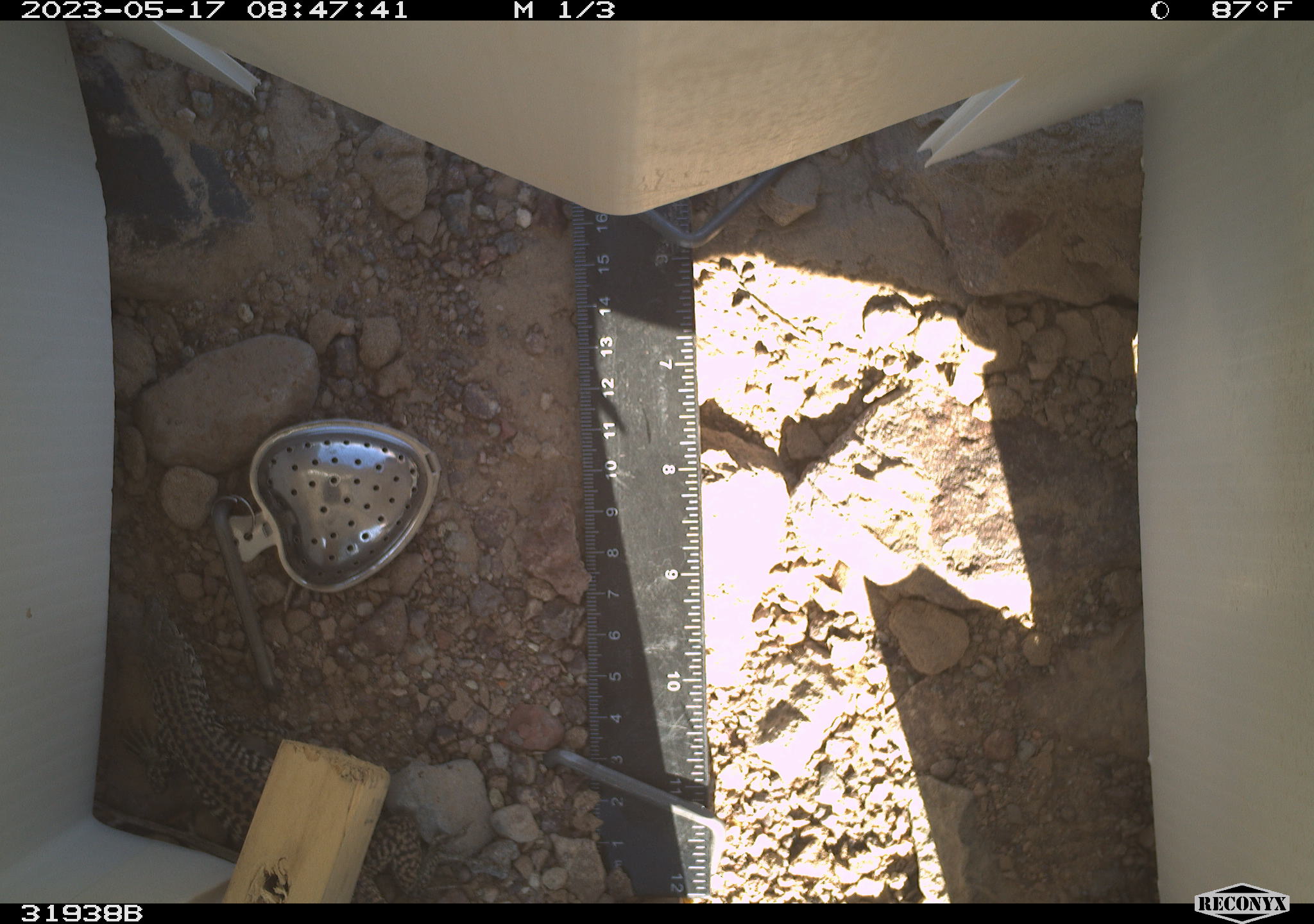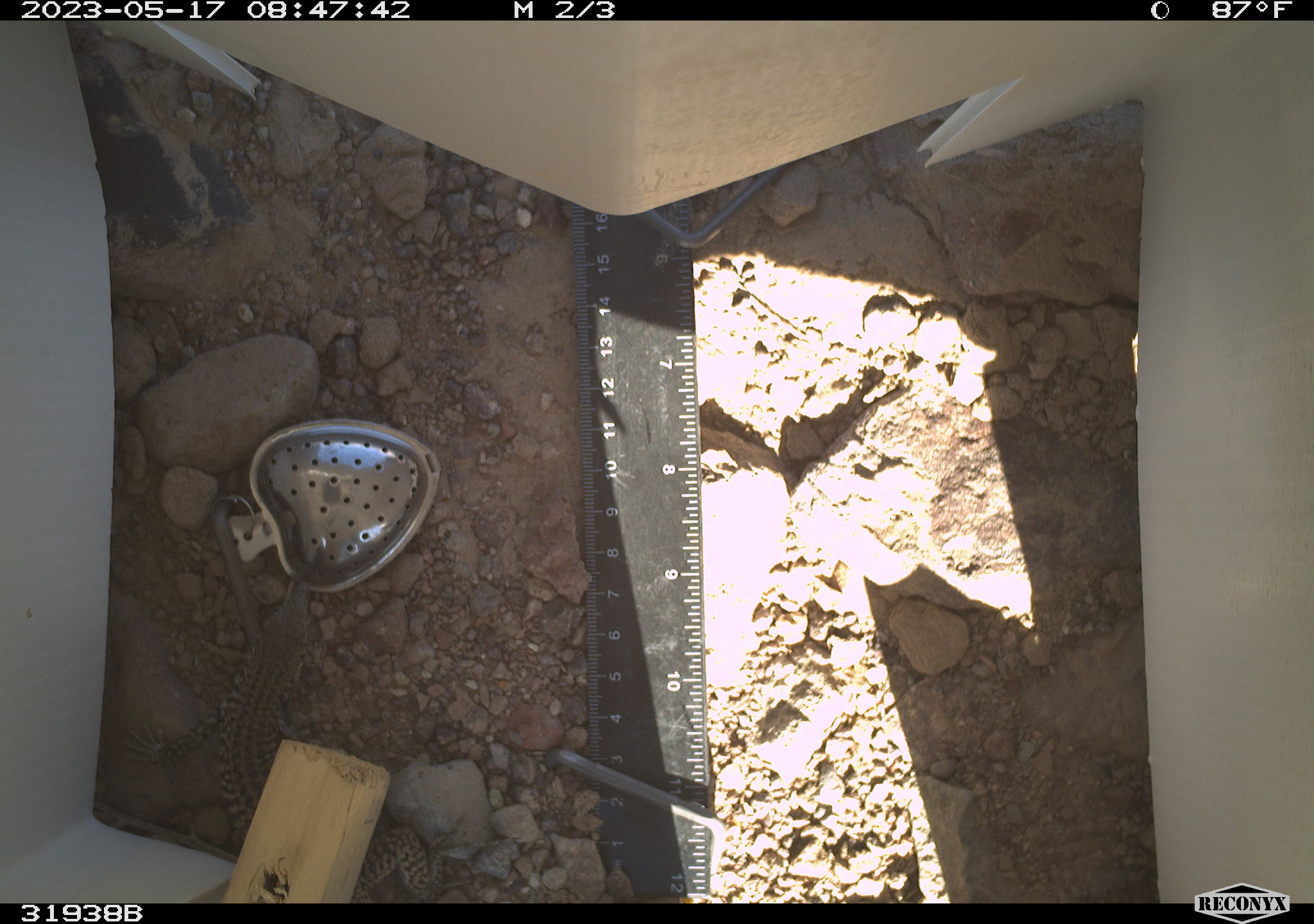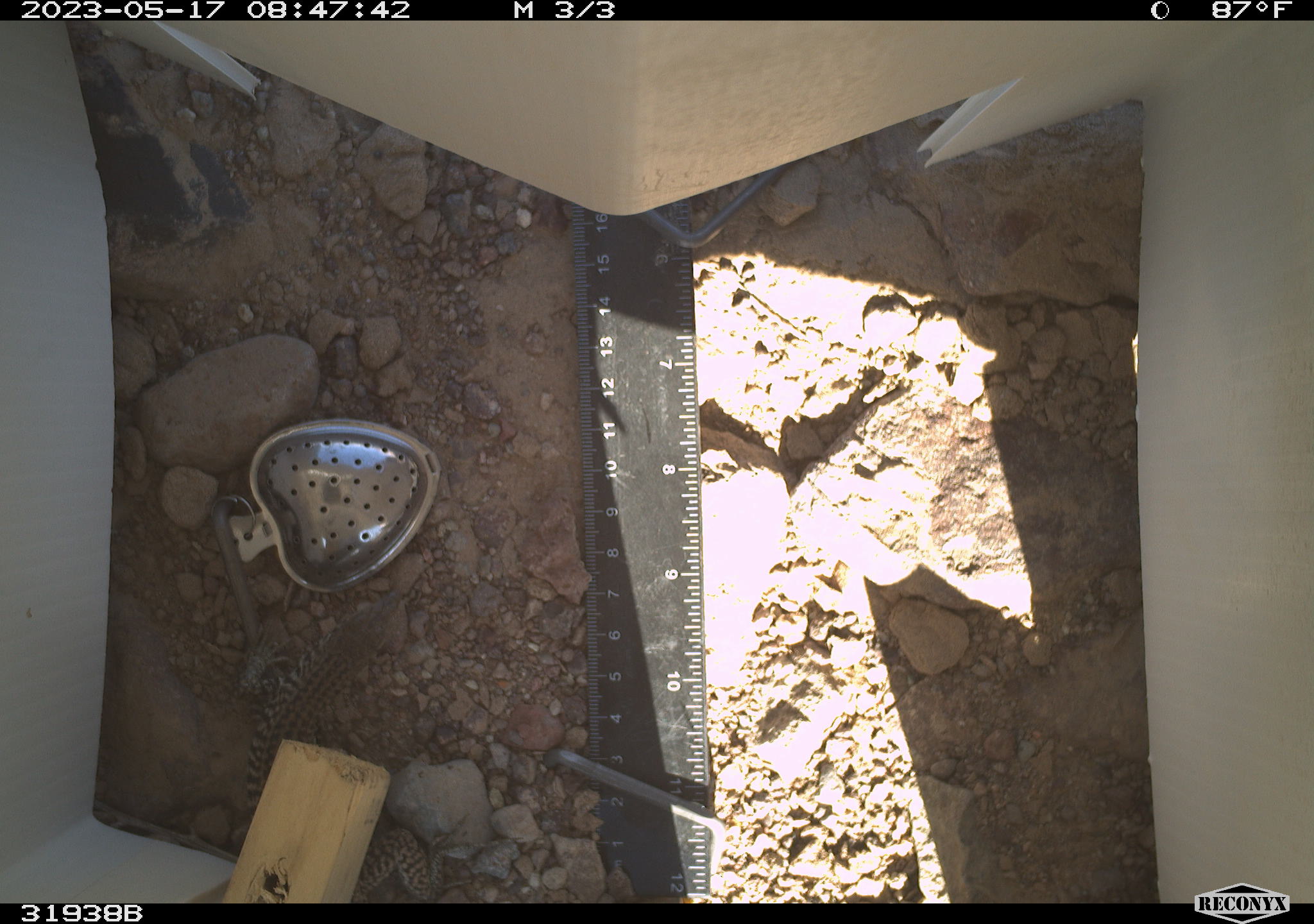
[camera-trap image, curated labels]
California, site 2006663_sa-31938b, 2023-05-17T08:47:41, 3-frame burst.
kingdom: Animalia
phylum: Chordata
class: Reptilia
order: Squamata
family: Teiidae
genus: Aspidoscelis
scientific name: Aspidoscelis tigris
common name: western whiptail